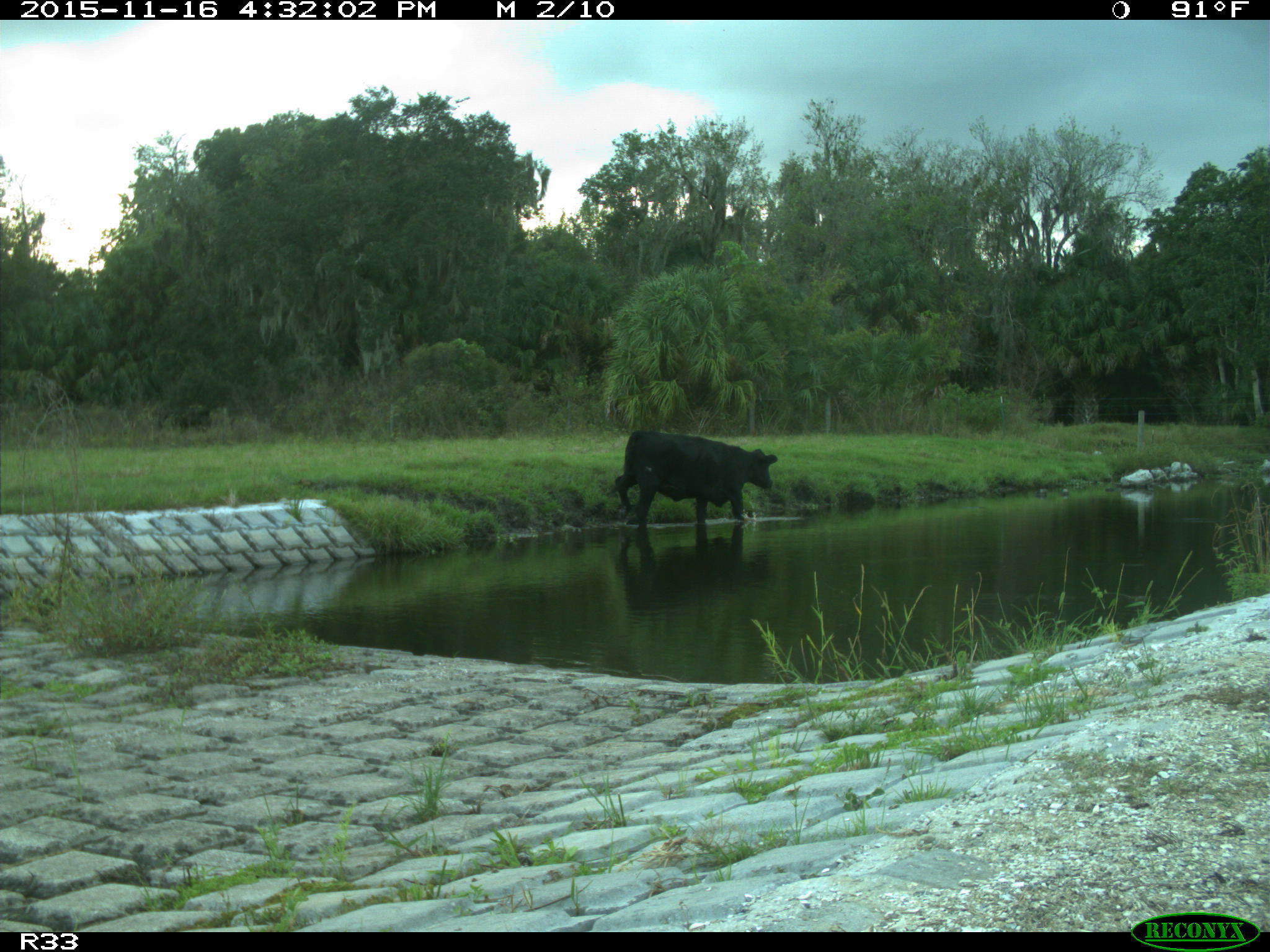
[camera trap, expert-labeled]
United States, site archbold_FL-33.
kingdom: Animalia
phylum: Chordata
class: Mammalia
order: Artiodactyla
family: Bovidae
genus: Bos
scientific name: Bos taurus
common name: domestic cow